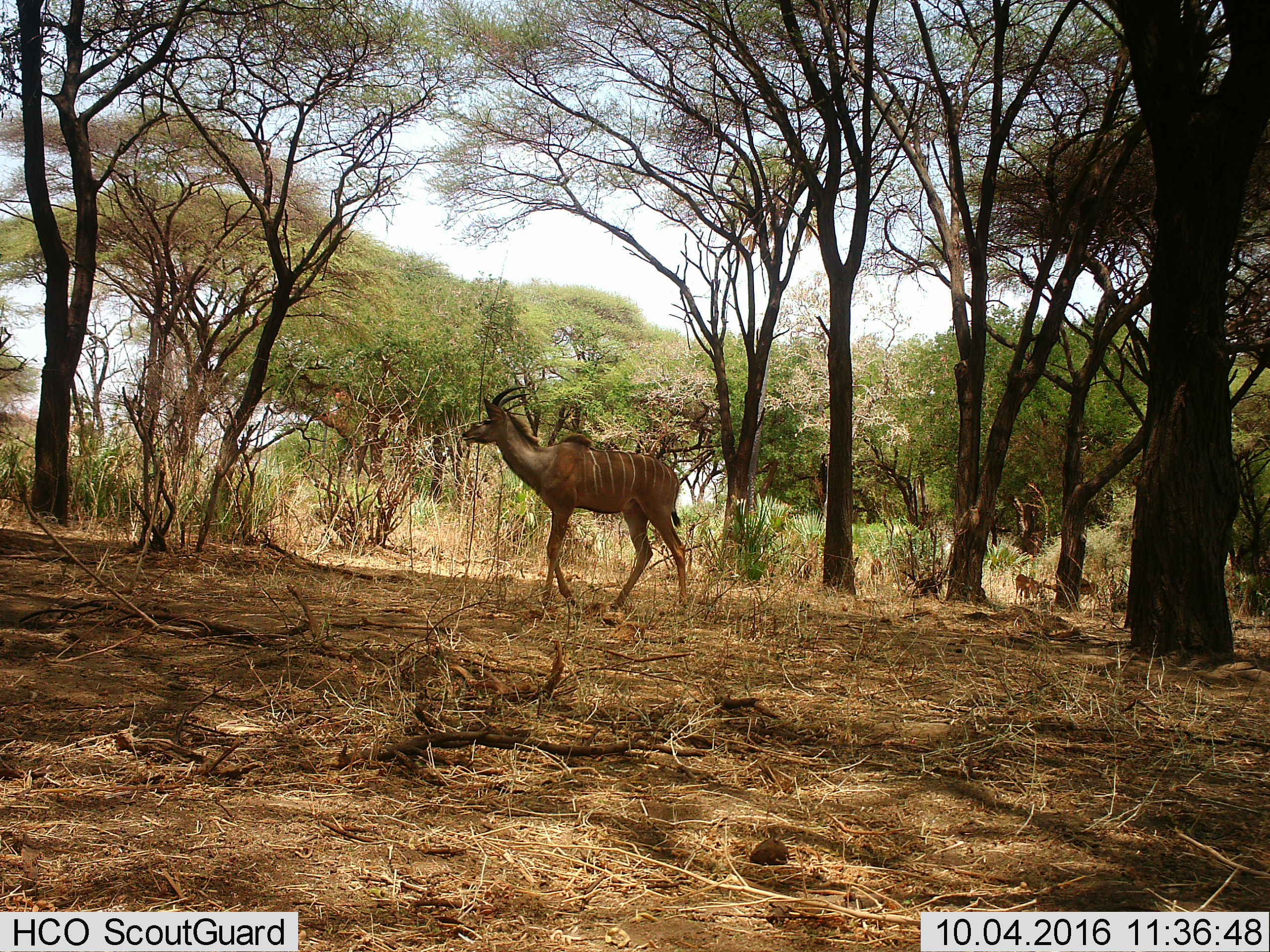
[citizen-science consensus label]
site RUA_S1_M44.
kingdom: Animalia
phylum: Chordata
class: Mammalia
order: Artiodactyla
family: Bovidae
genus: Tragelaphus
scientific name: Tragelaphus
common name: kudu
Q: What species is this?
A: Kudu (Tragelaphus).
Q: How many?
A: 1.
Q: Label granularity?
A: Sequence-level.